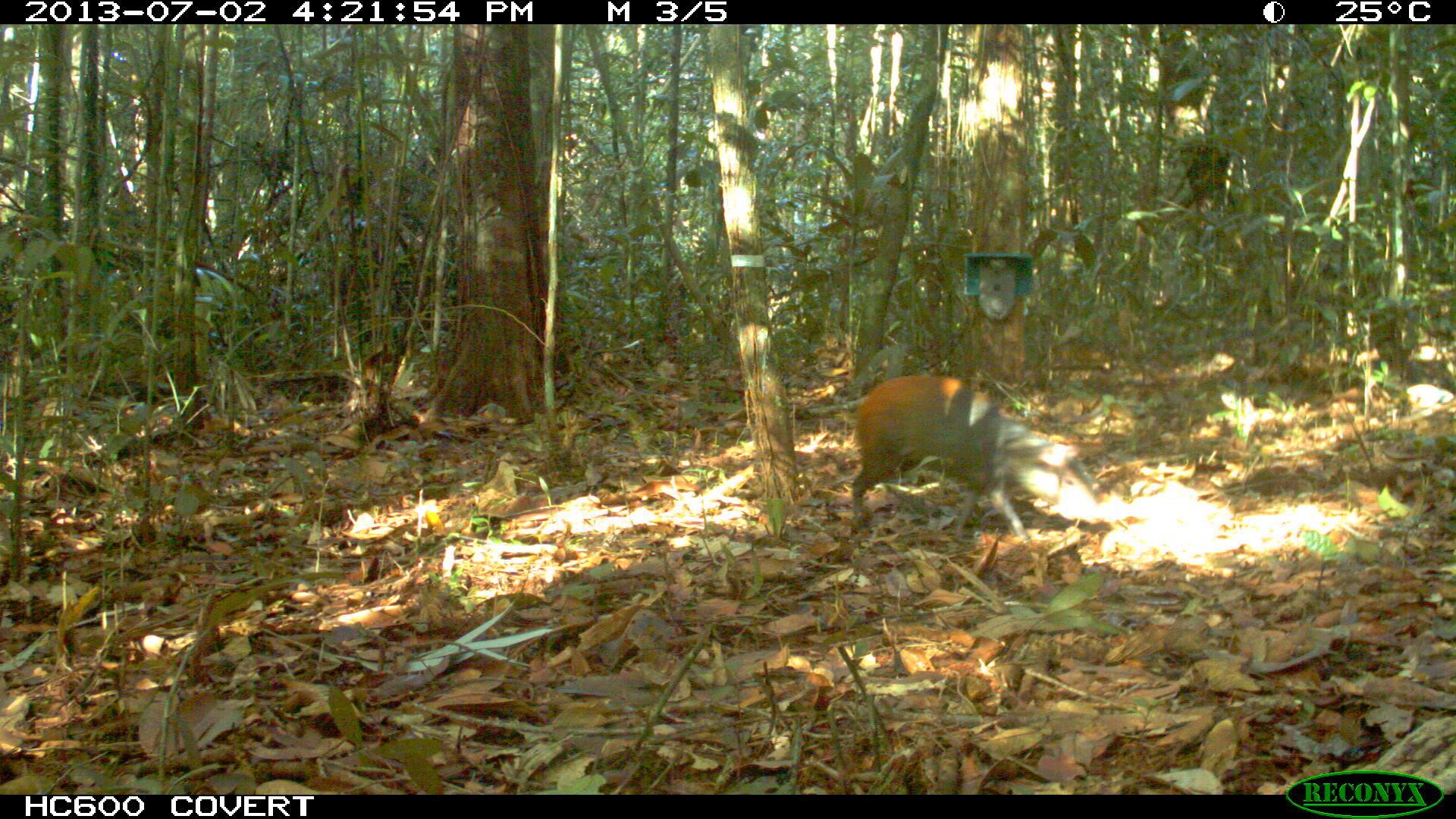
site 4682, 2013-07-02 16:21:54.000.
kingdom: Animalia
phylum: Chordata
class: Mammalia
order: Rodentia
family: Dasyproctidae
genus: Dasyprocta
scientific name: Dasyprocta leporina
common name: red-rumped agouti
Dasyprocta leporina (red-rumped agouti), count 2, age adult.